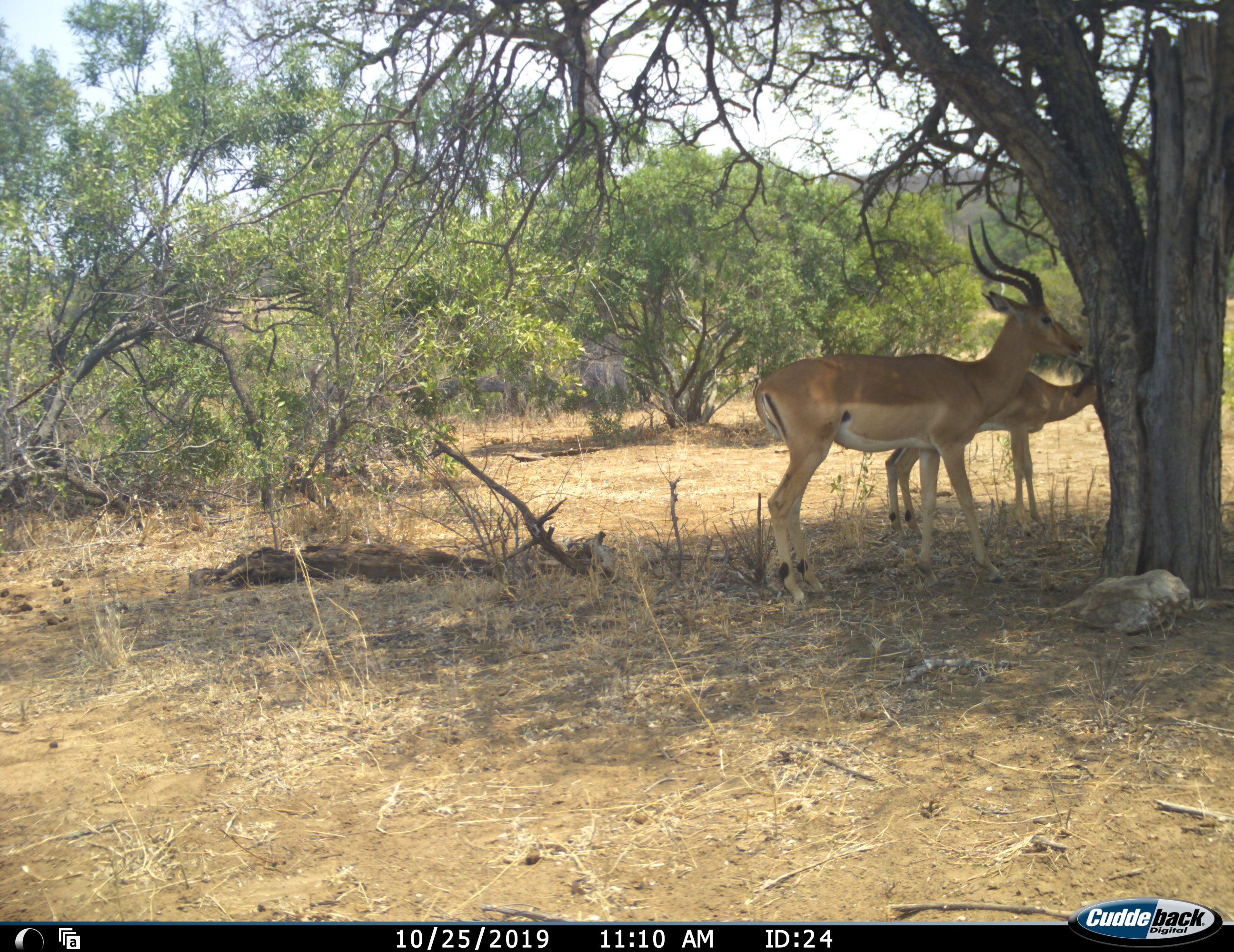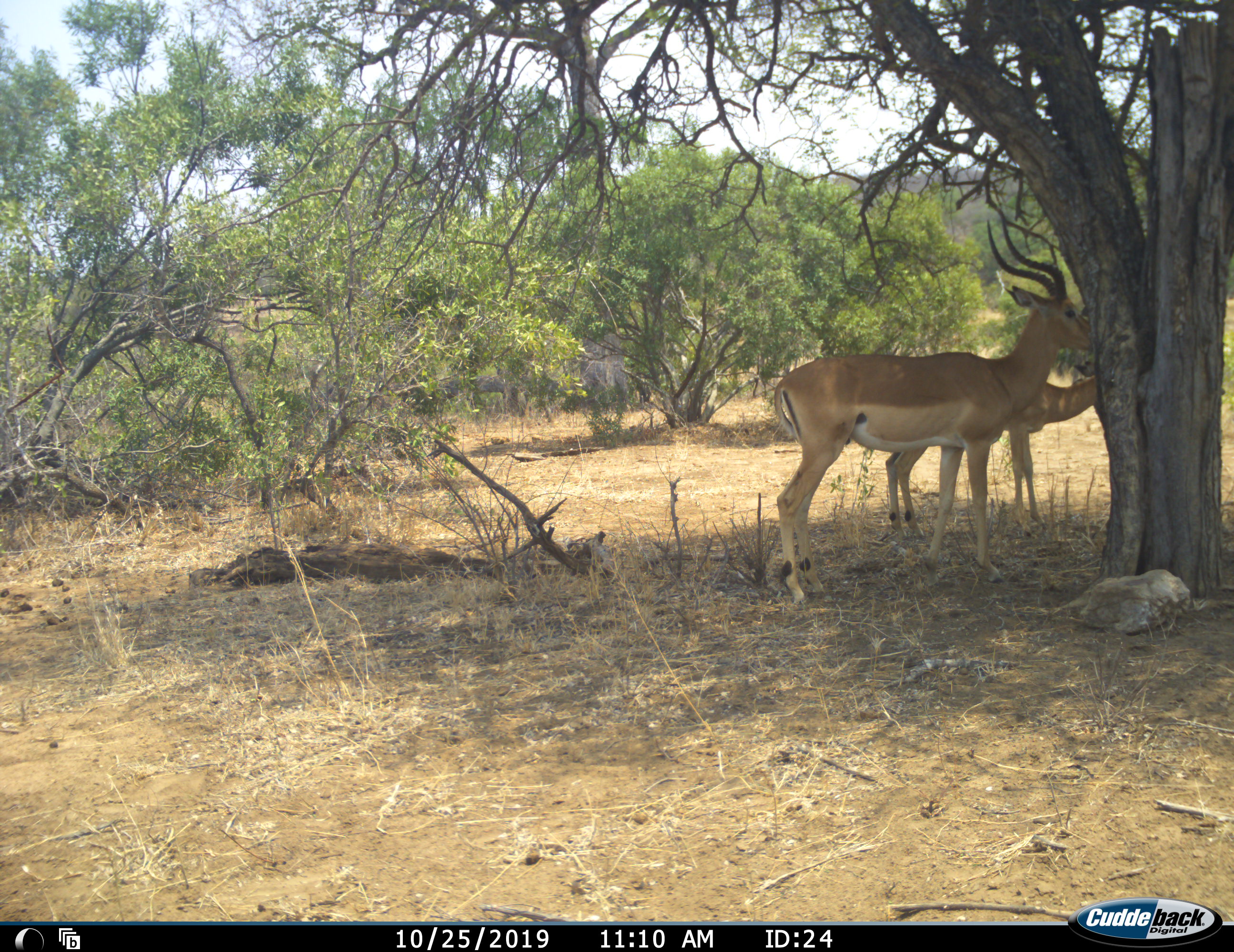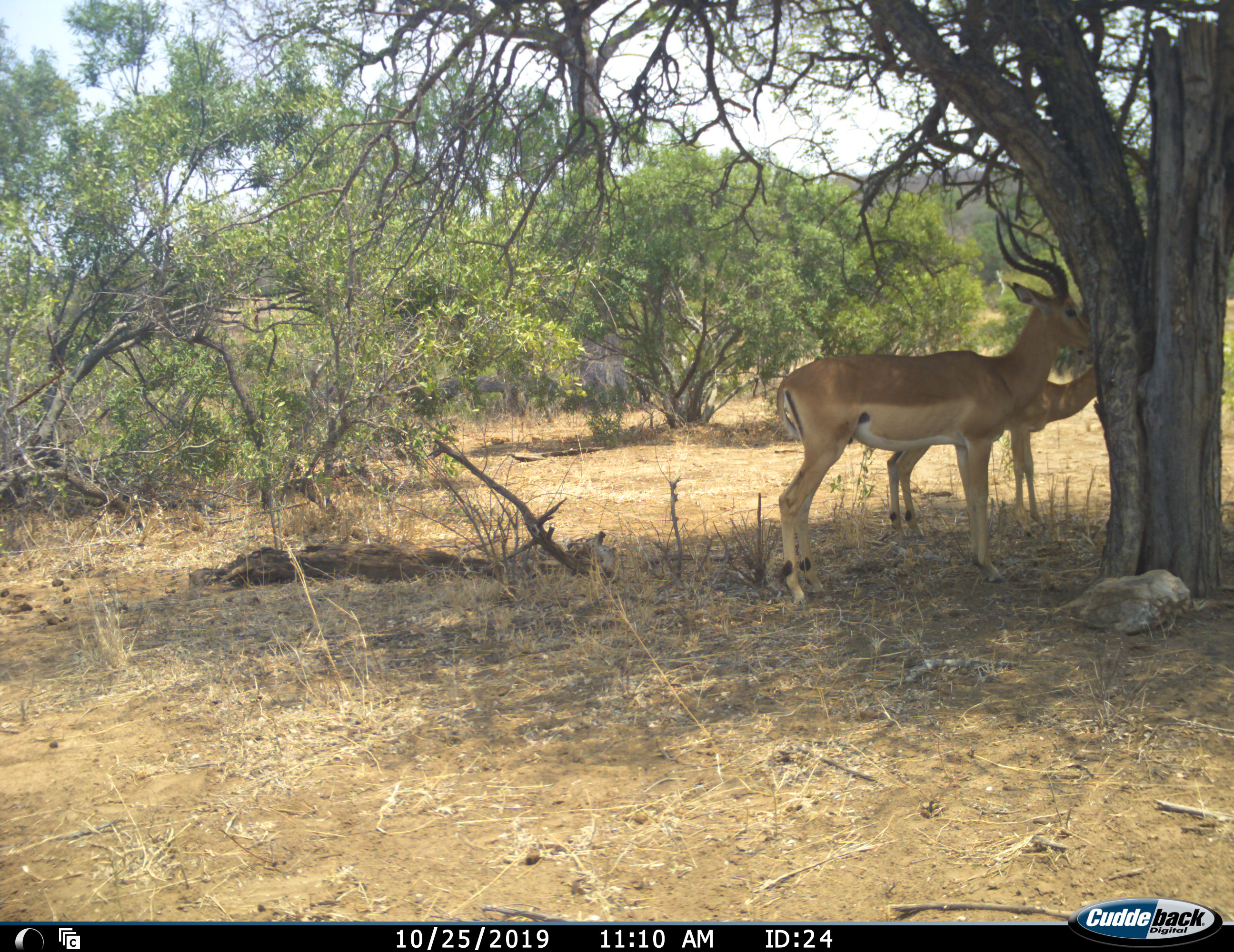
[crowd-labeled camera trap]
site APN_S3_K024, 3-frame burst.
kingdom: Animalia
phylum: Chordata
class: Mammalia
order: Artiodactyla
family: Bovidae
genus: Aepyceros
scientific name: Aepyceros melampus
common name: impala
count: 2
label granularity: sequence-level